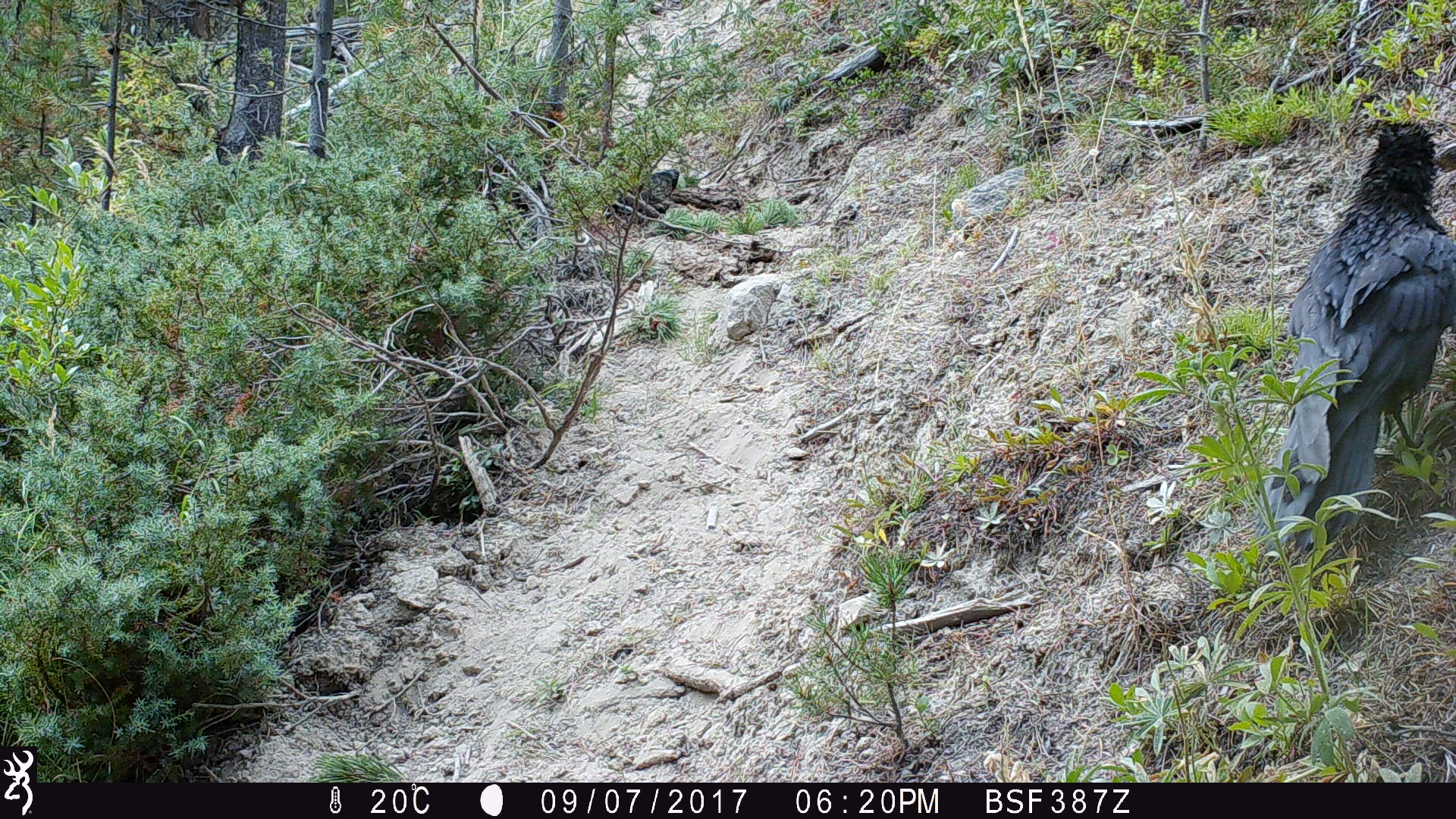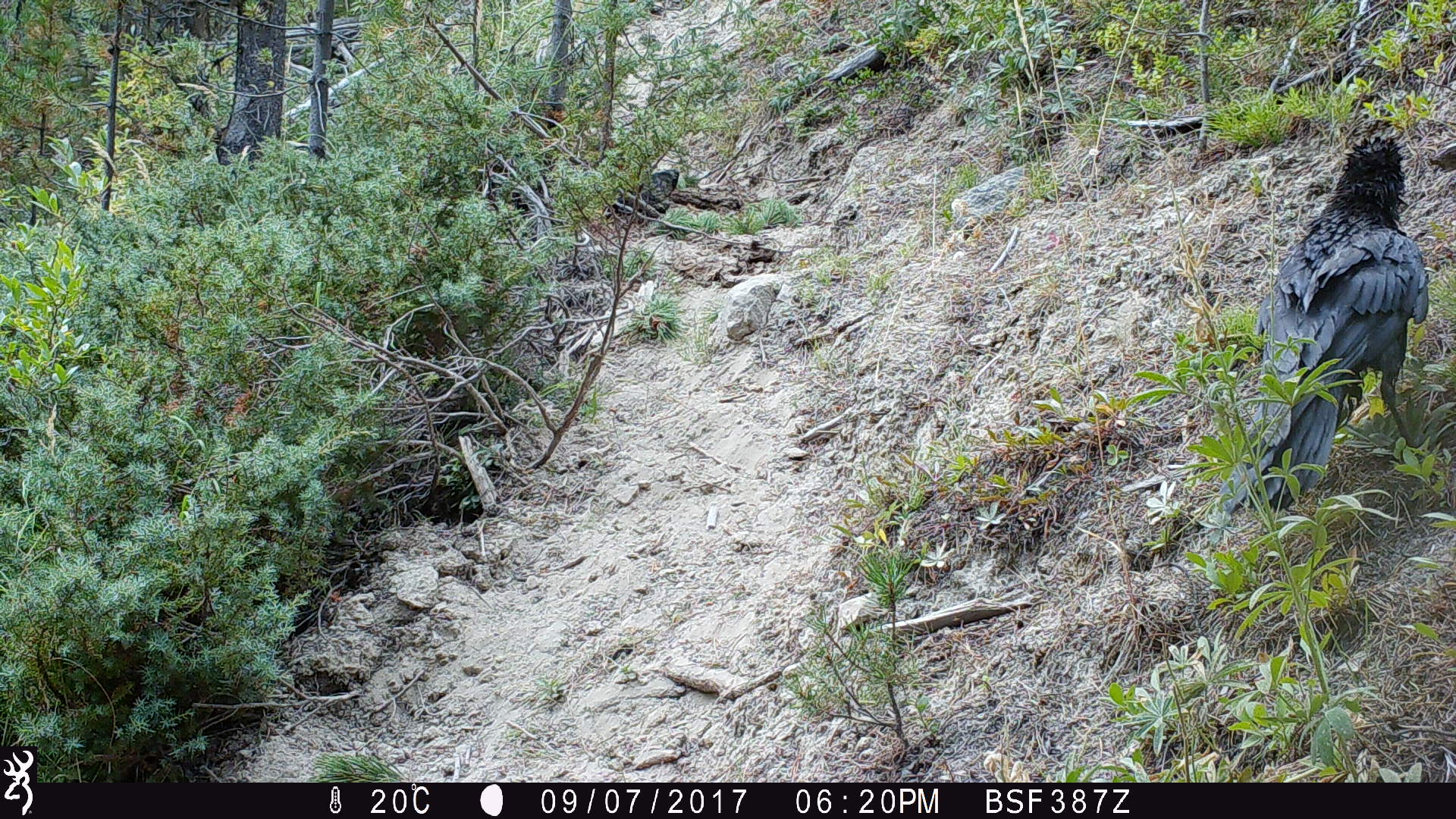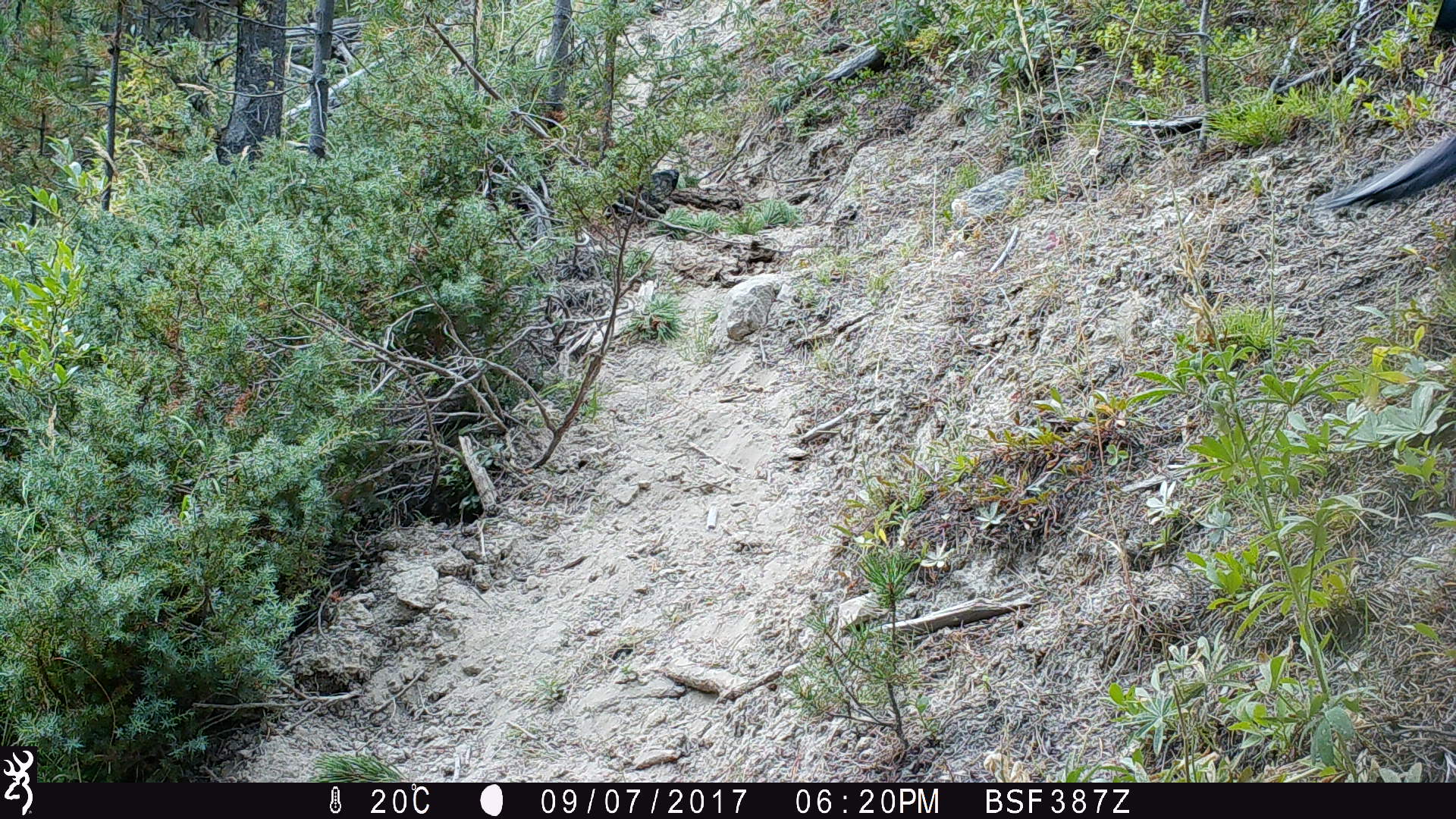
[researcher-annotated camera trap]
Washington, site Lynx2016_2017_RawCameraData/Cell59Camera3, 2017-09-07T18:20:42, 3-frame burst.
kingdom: Animalia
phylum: Chordata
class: Aves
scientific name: Aves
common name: birds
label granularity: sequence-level